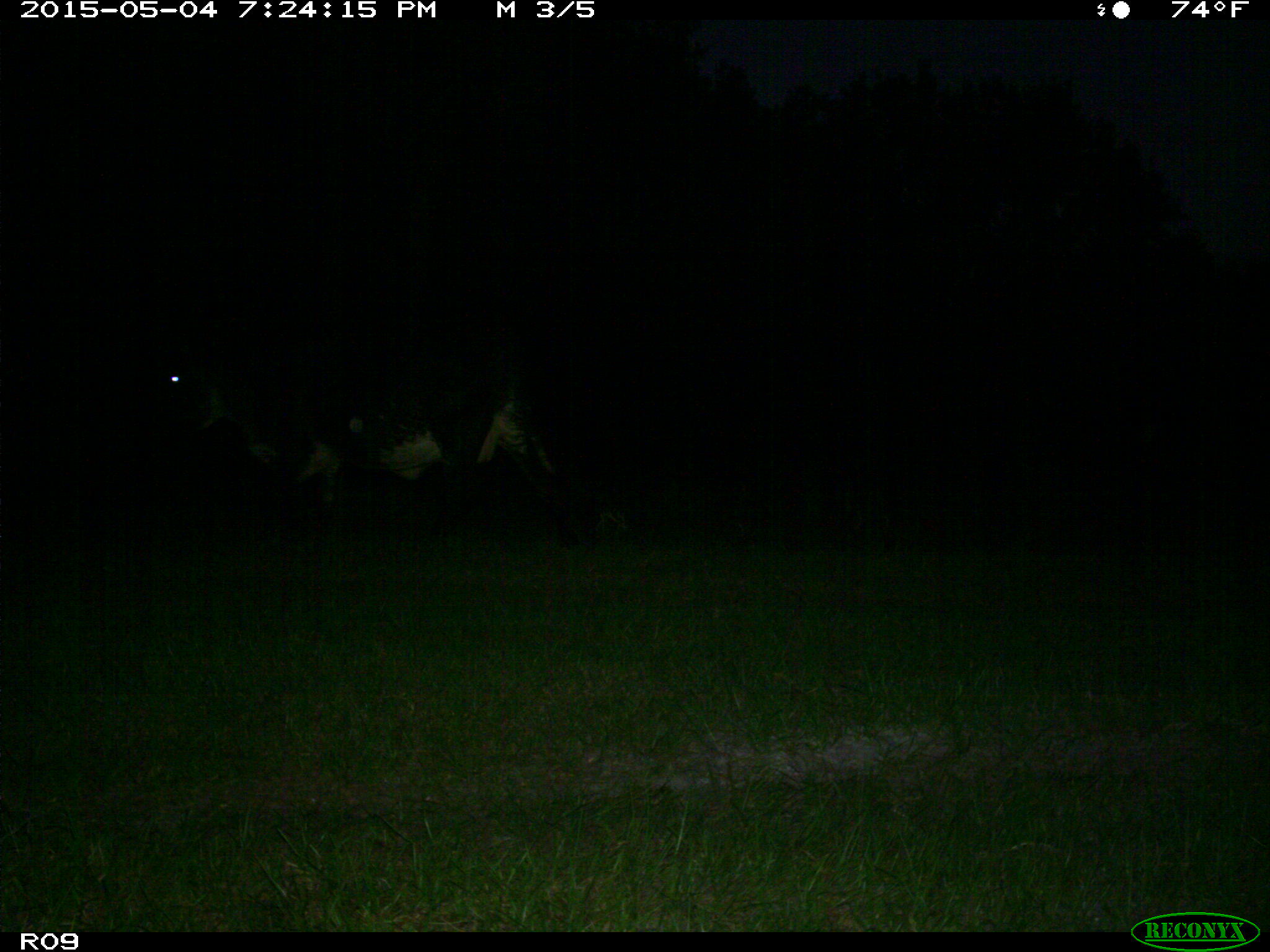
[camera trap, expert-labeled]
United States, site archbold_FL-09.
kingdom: Animalia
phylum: Chordata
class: Mammalia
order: Artiodactyla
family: Bovidae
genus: Bos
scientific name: Bos taurus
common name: domestic cow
Bos taurus (domestic cow).